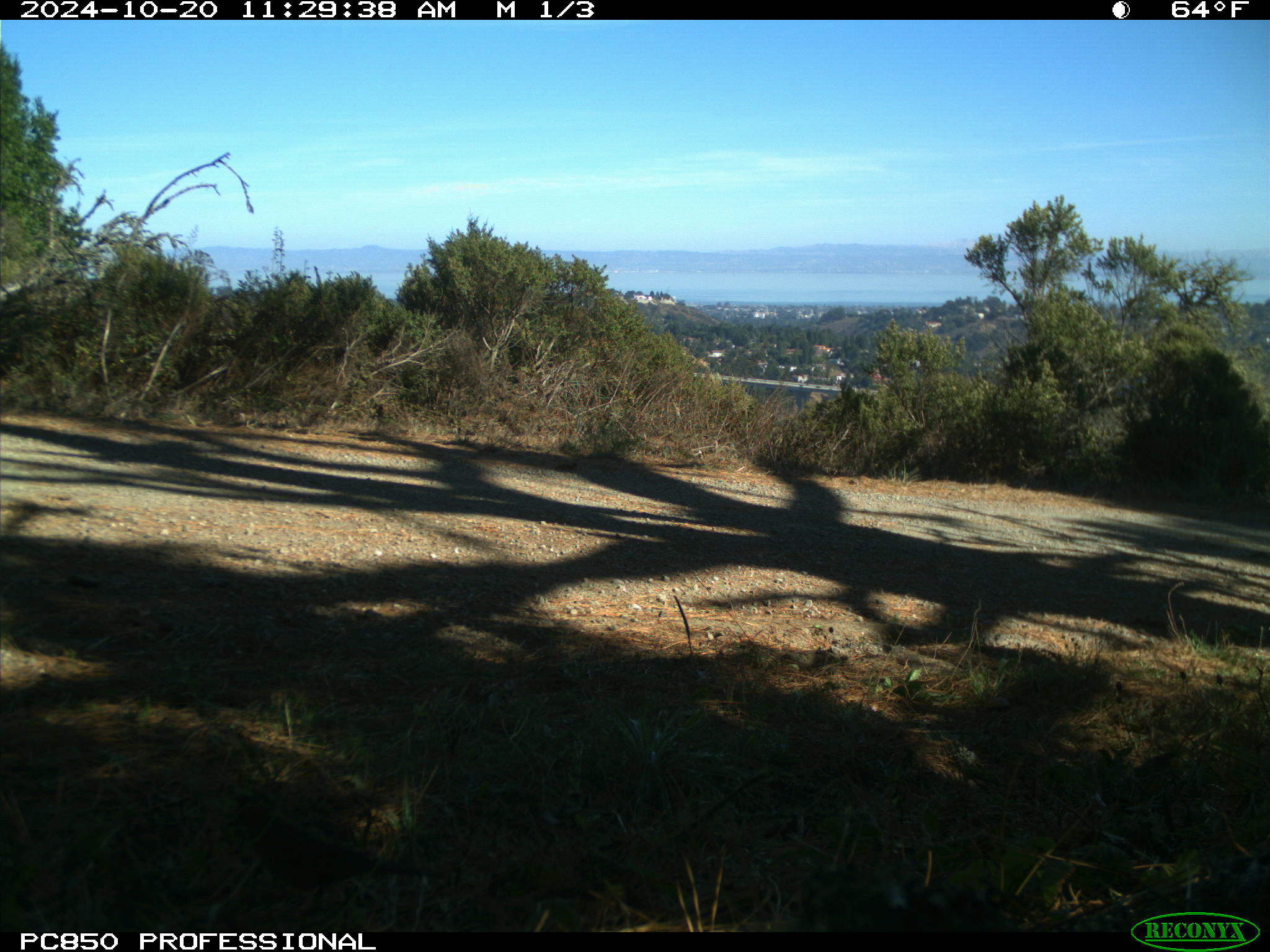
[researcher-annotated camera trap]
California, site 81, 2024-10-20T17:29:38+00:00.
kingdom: Animalia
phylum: Chordata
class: Aves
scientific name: Aves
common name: bird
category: unknown bird